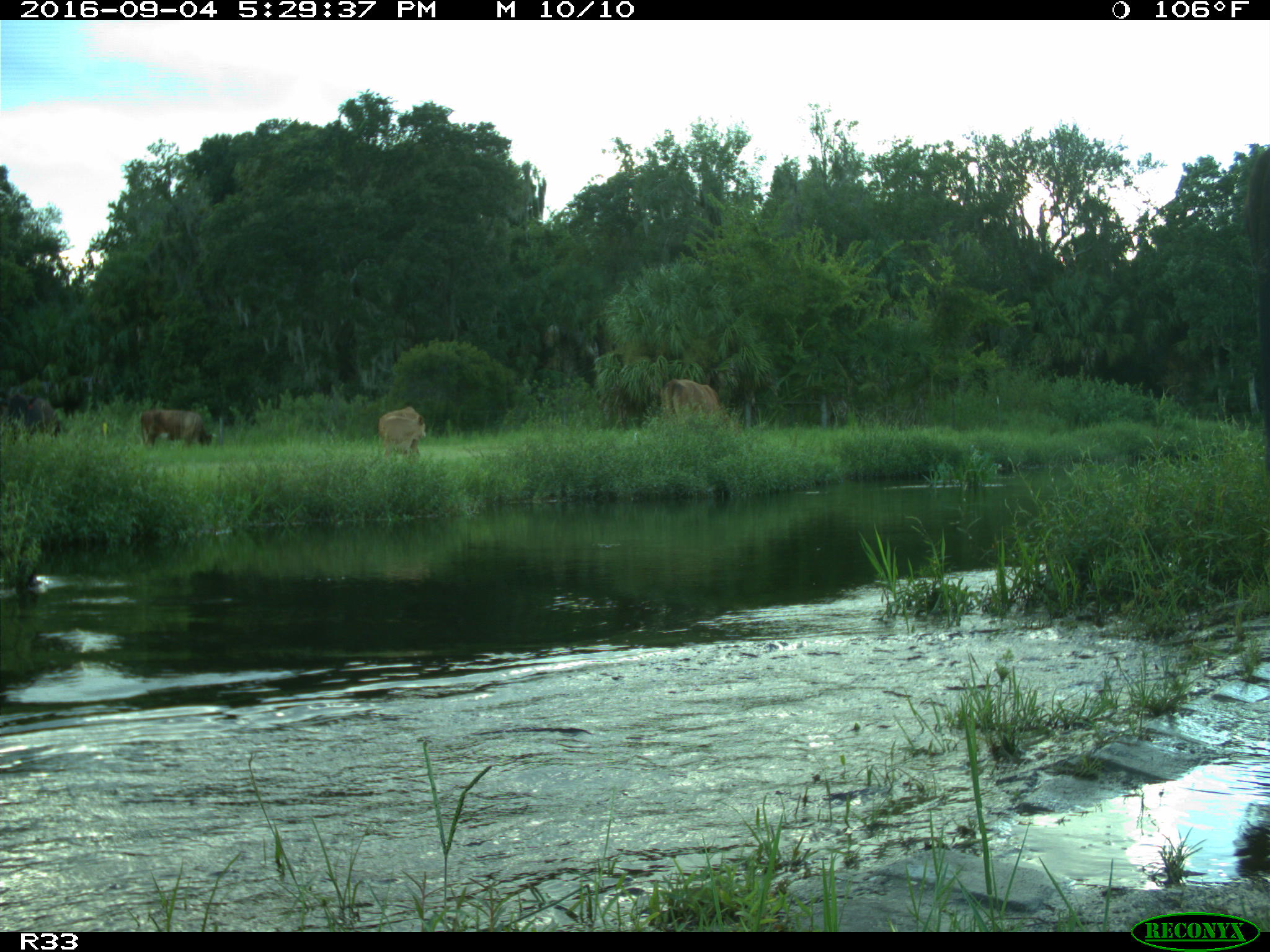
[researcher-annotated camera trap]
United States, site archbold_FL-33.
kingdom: Animalia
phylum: Chordata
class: Mammalia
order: Artiodactyla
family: Bovidae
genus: Bos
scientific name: Bos taurus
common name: domestic cow